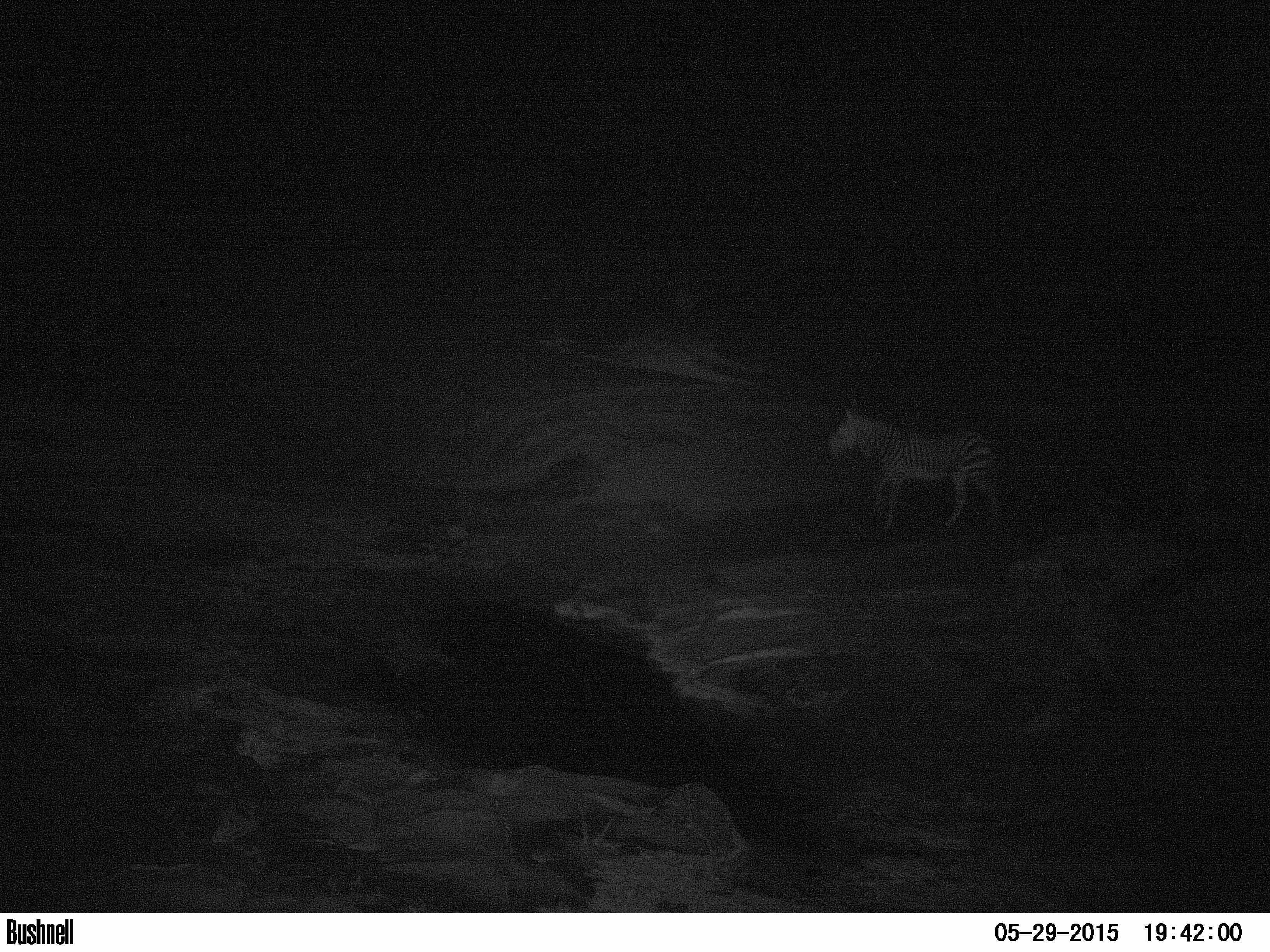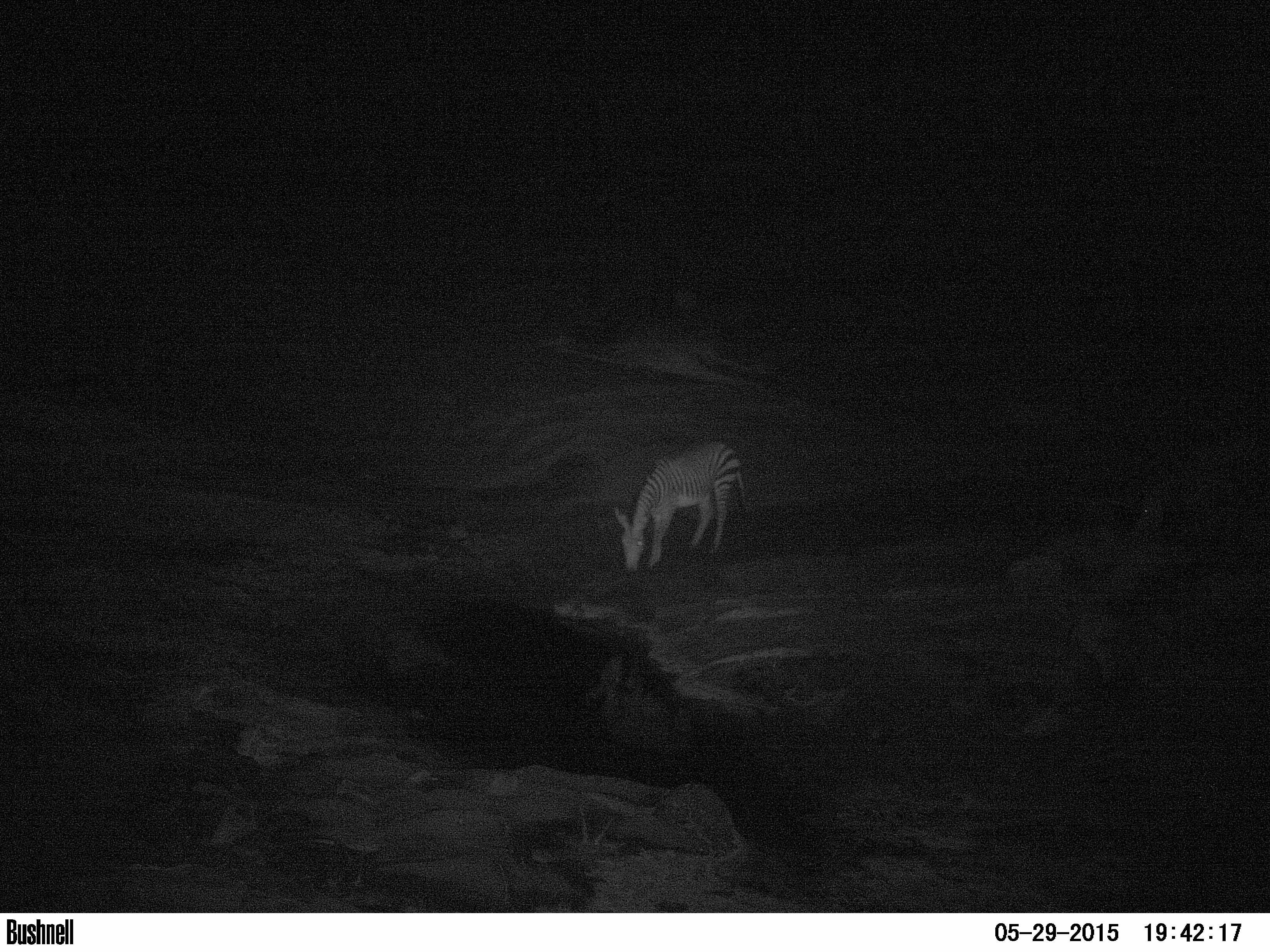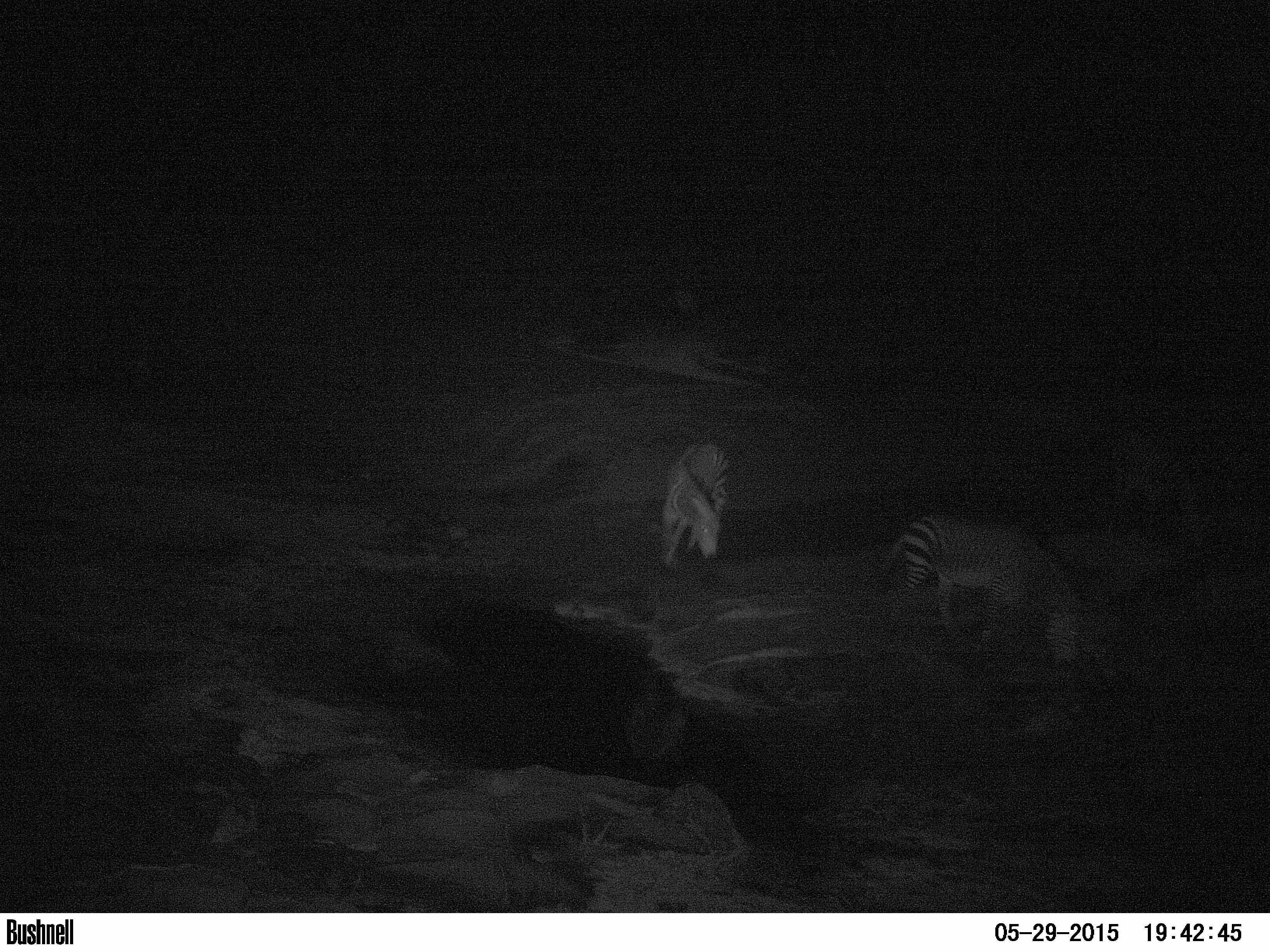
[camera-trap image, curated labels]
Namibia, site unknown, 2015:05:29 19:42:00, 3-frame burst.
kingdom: Animalia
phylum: Chordata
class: Mammalia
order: Perissodactyla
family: Equidae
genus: Equus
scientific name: Equus zebra hartmannae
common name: hartmann's mountain zebra